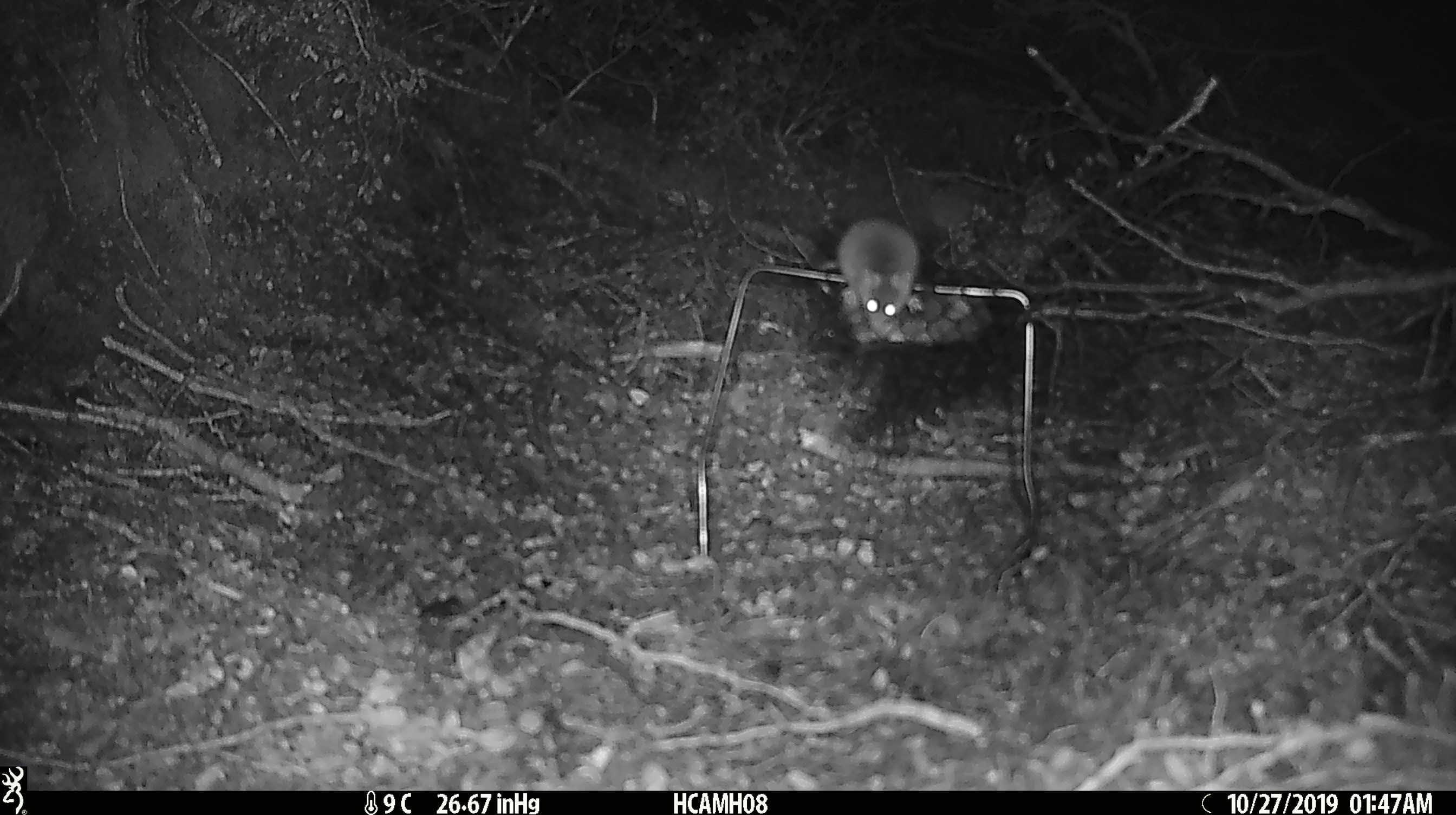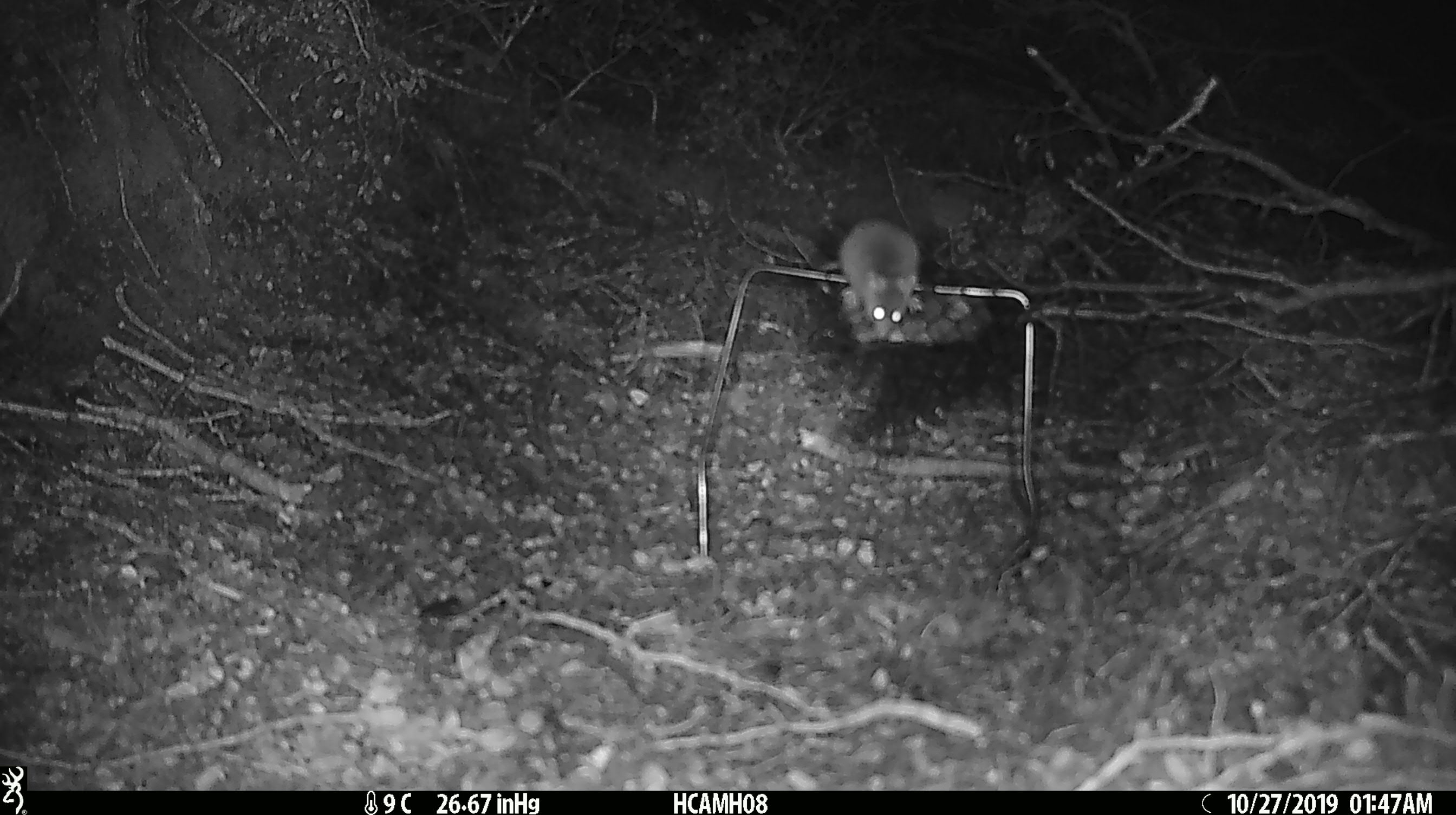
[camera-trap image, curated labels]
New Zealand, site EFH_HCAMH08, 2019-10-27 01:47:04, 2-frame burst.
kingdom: Animalia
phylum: Chordata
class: Mammalia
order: Rodentia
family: Muridae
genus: Mus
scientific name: Mus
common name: mouse